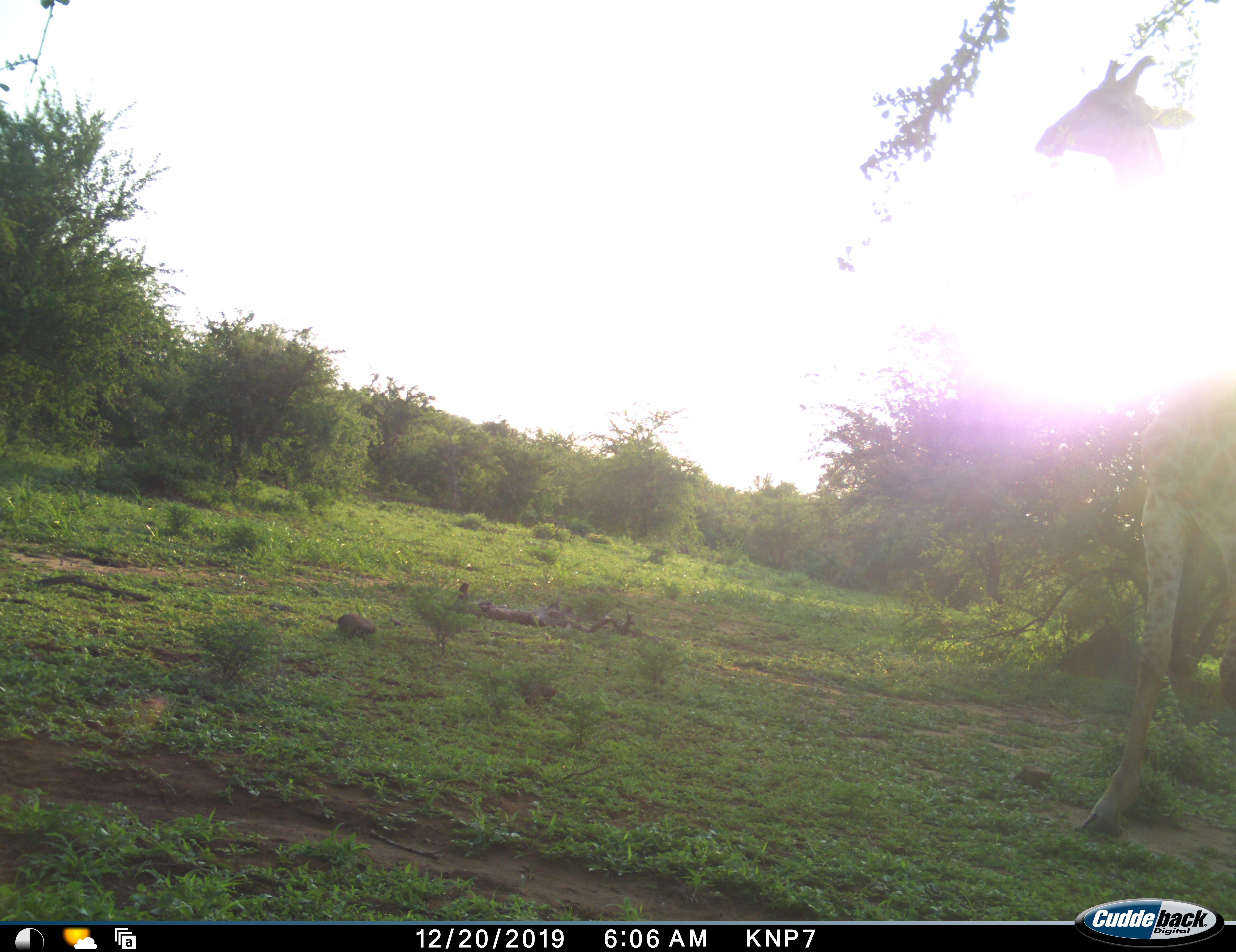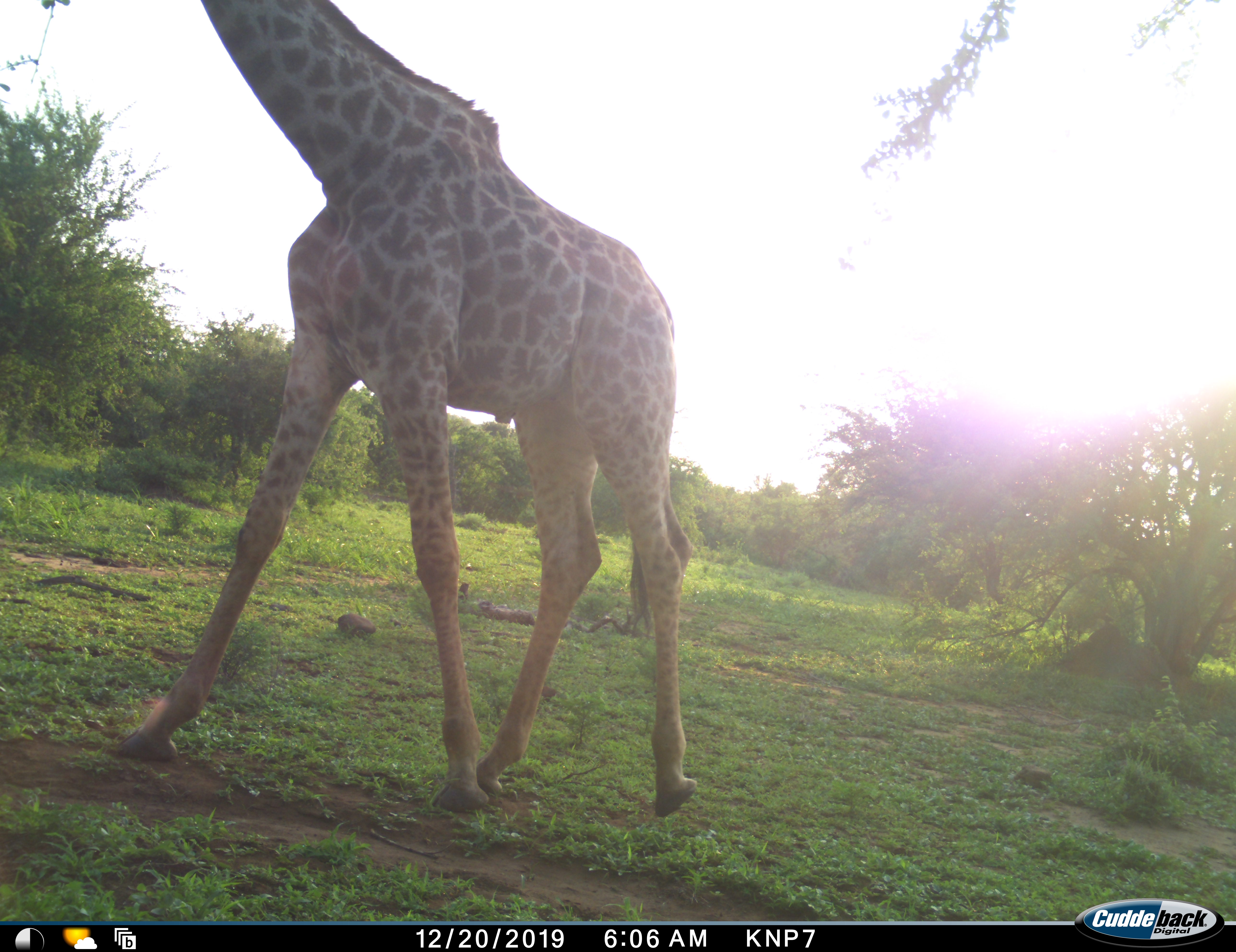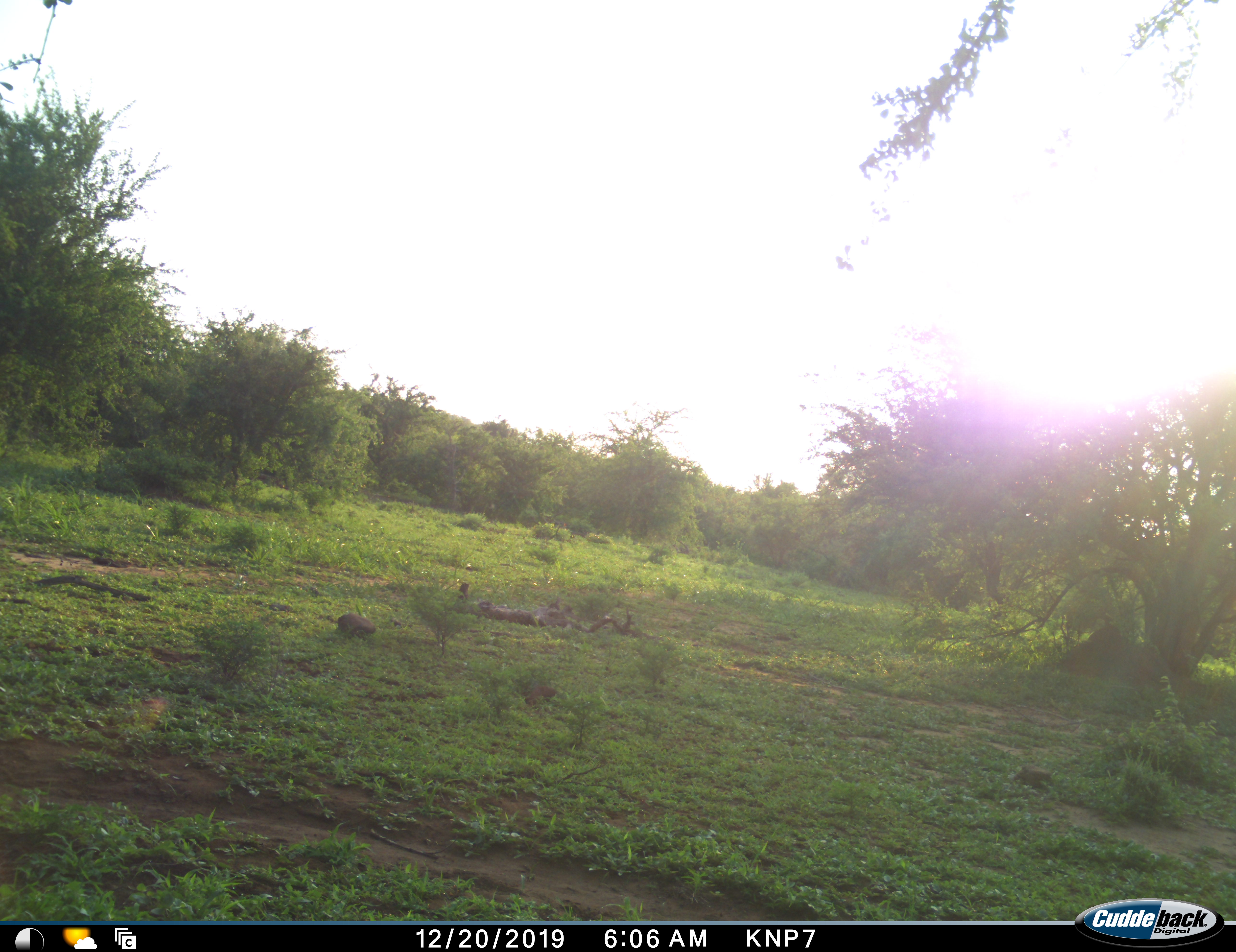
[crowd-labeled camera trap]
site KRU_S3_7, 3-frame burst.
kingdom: Animalia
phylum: Chordata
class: Mammalia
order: Artiodactyla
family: Giraffidae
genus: Giraffa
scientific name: Giraffa camelopardalis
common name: giraffe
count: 1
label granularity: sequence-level